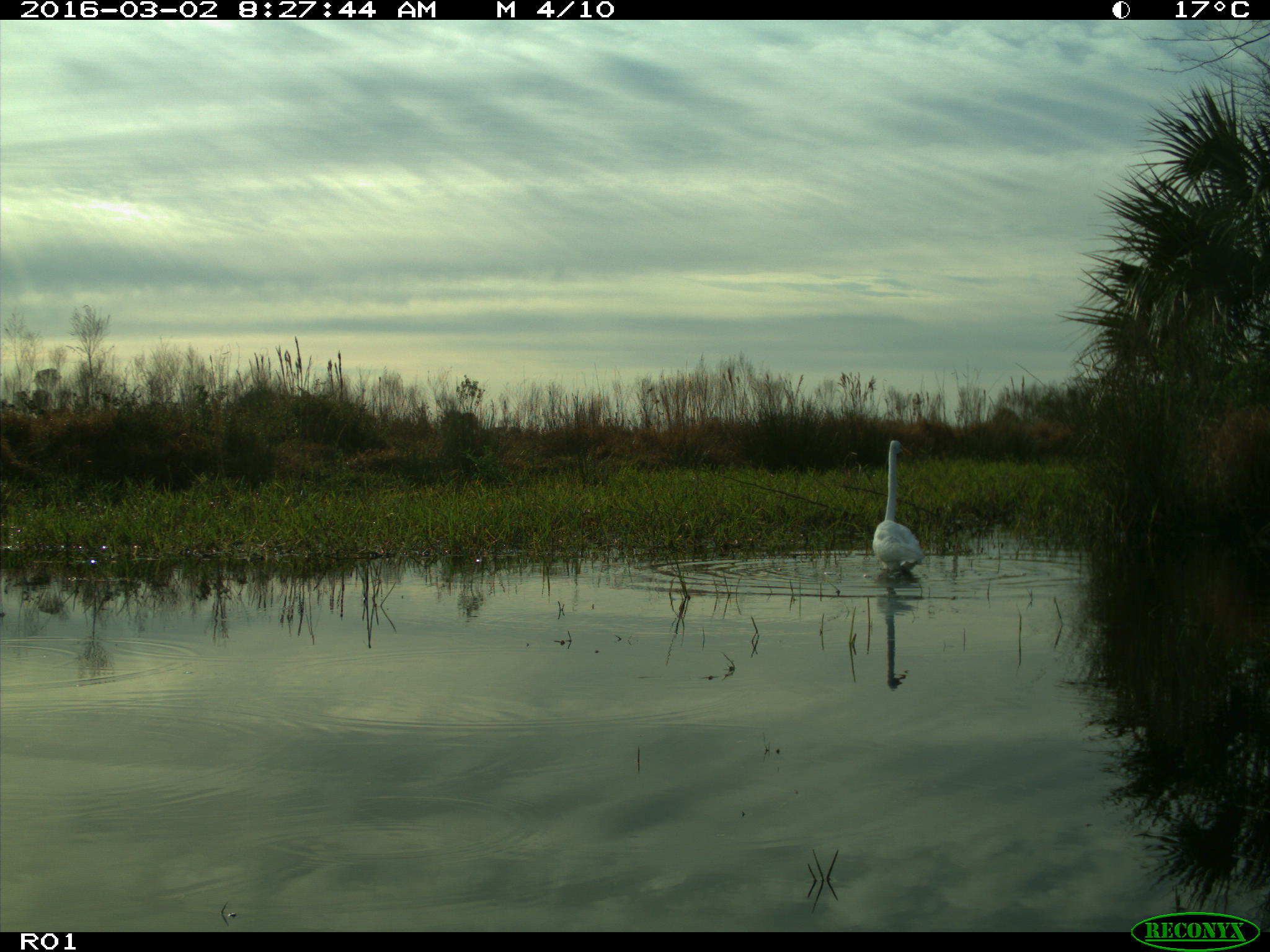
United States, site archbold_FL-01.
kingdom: Animalia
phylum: Chordata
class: Aves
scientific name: Aves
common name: birds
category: unidentified bird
Unidentified bird (birds) (Aves).